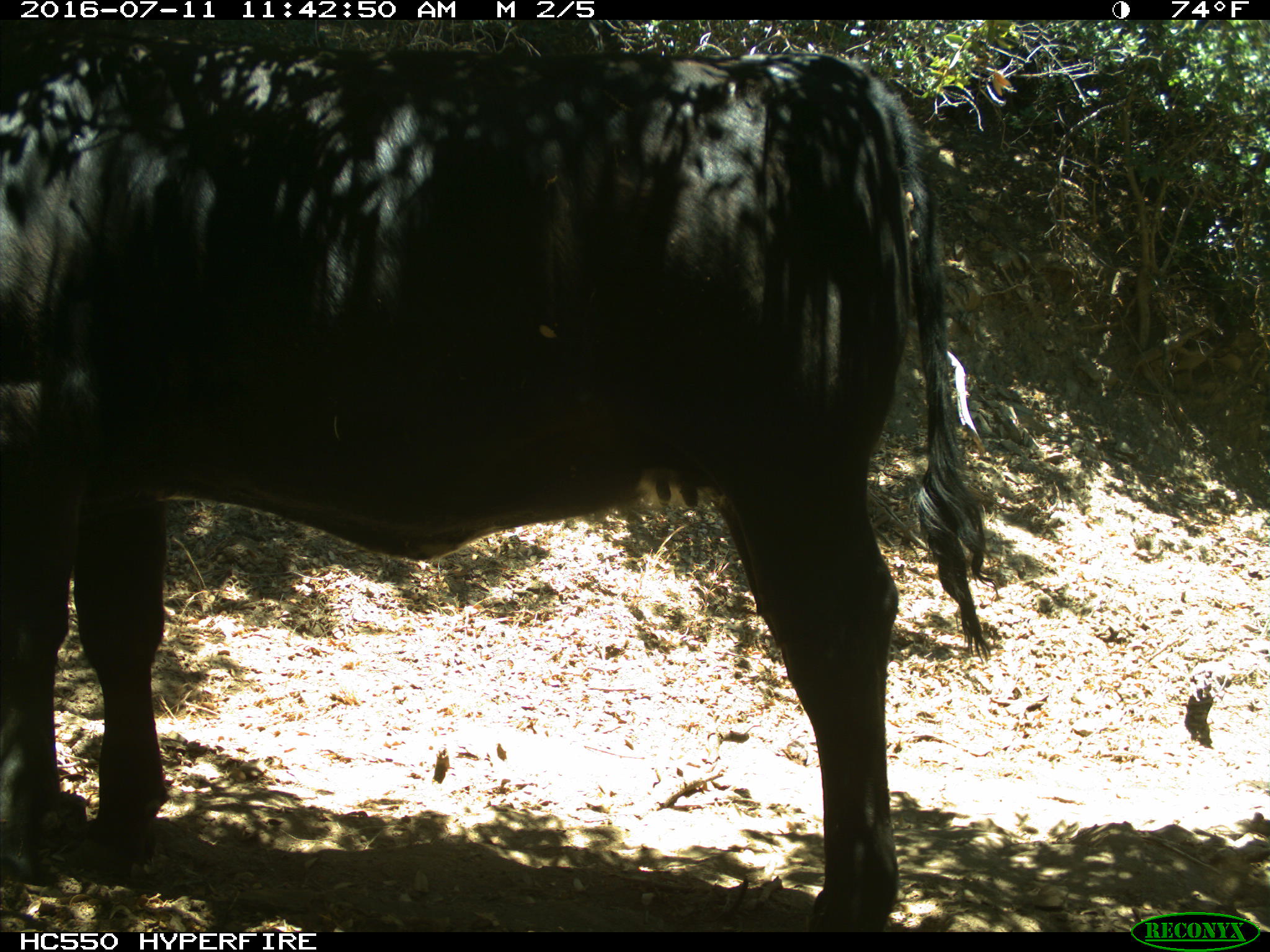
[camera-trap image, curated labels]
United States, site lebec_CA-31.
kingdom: Animalia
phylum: Chordata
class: Mammalia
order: Artiodactyla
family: Bovidae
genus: Bos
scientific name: Bos taurus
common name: domestic cow